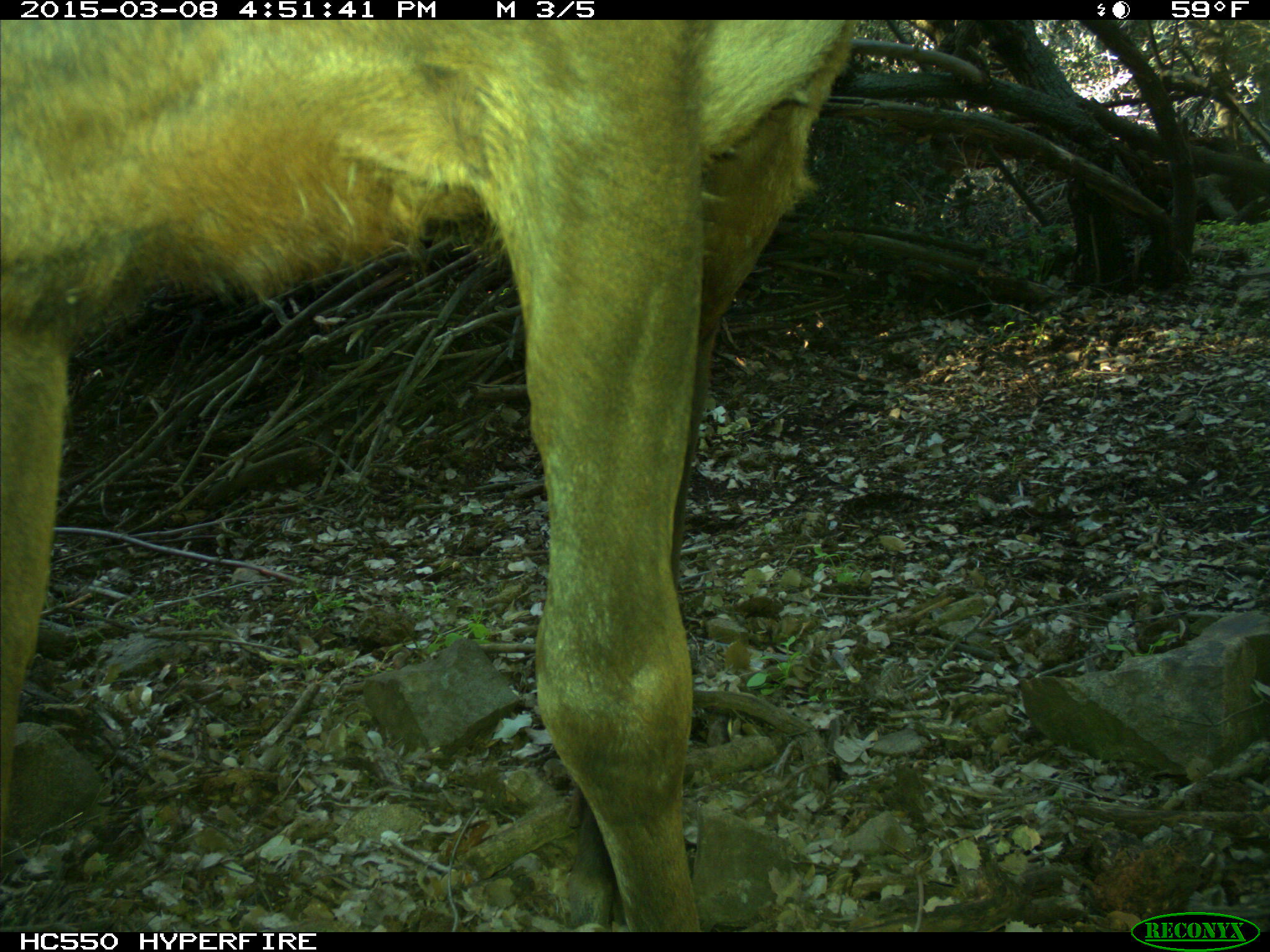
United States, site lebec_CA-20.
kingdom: Animalia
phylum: Chordata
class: Mammalia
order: Artiodactyla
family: Cervidae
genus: Cervus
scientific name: Cervus canadensis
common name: elk